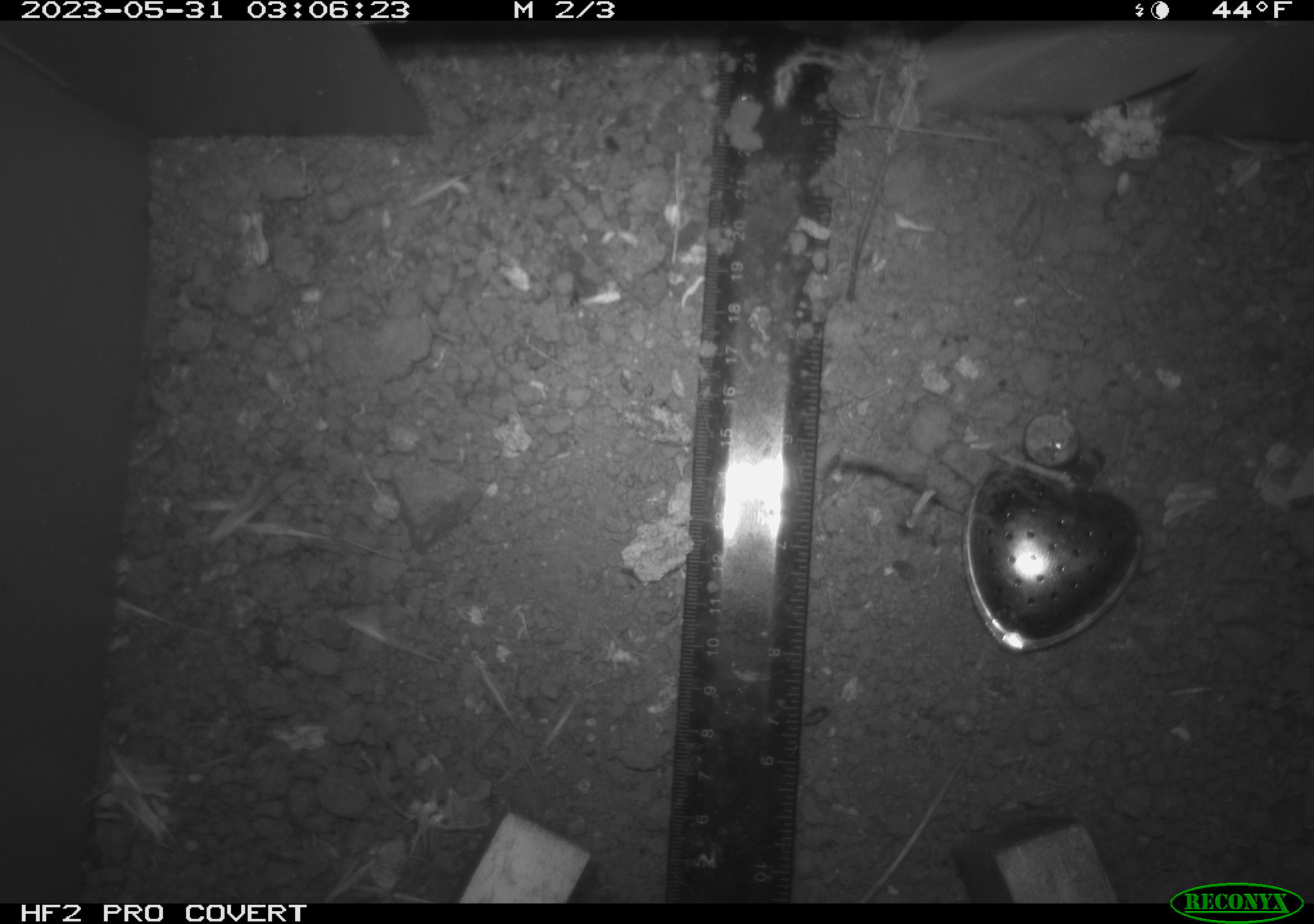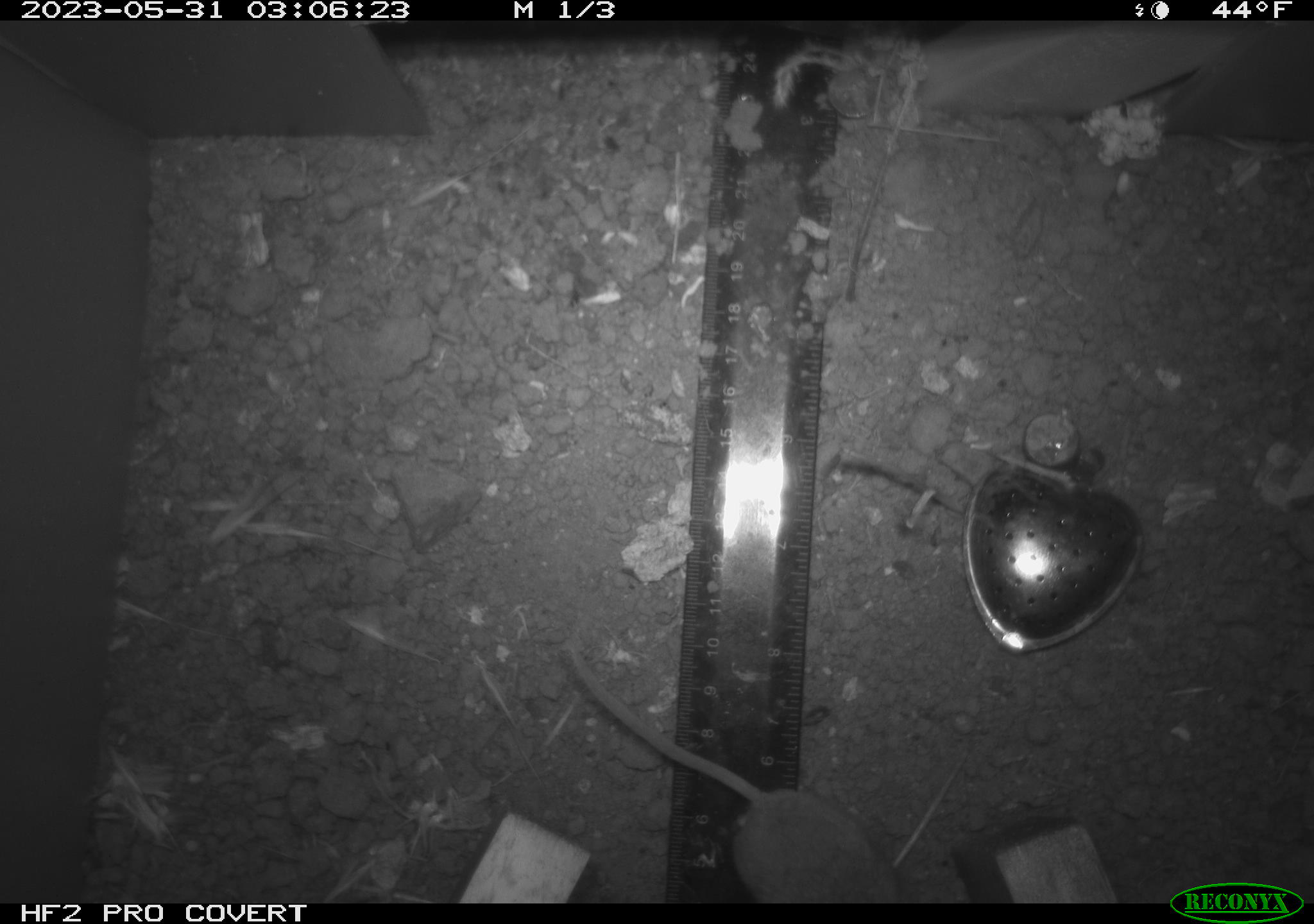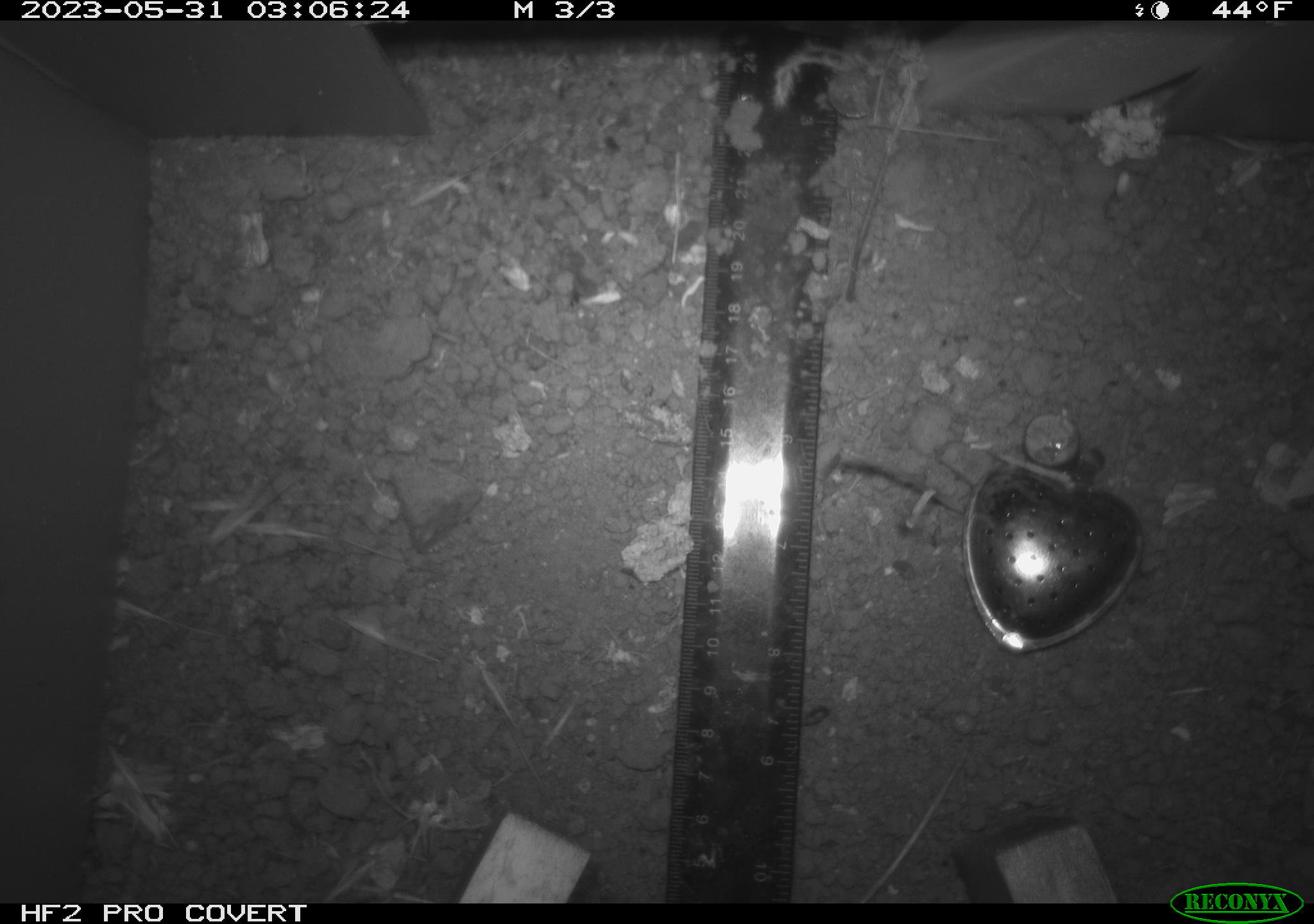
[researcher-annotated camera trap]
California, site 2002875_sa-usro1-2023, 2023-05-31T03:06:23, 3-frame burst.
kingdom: Animalia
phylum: Chordata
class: Mammalia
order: Rodentia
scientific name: Rodentia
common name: mouse species